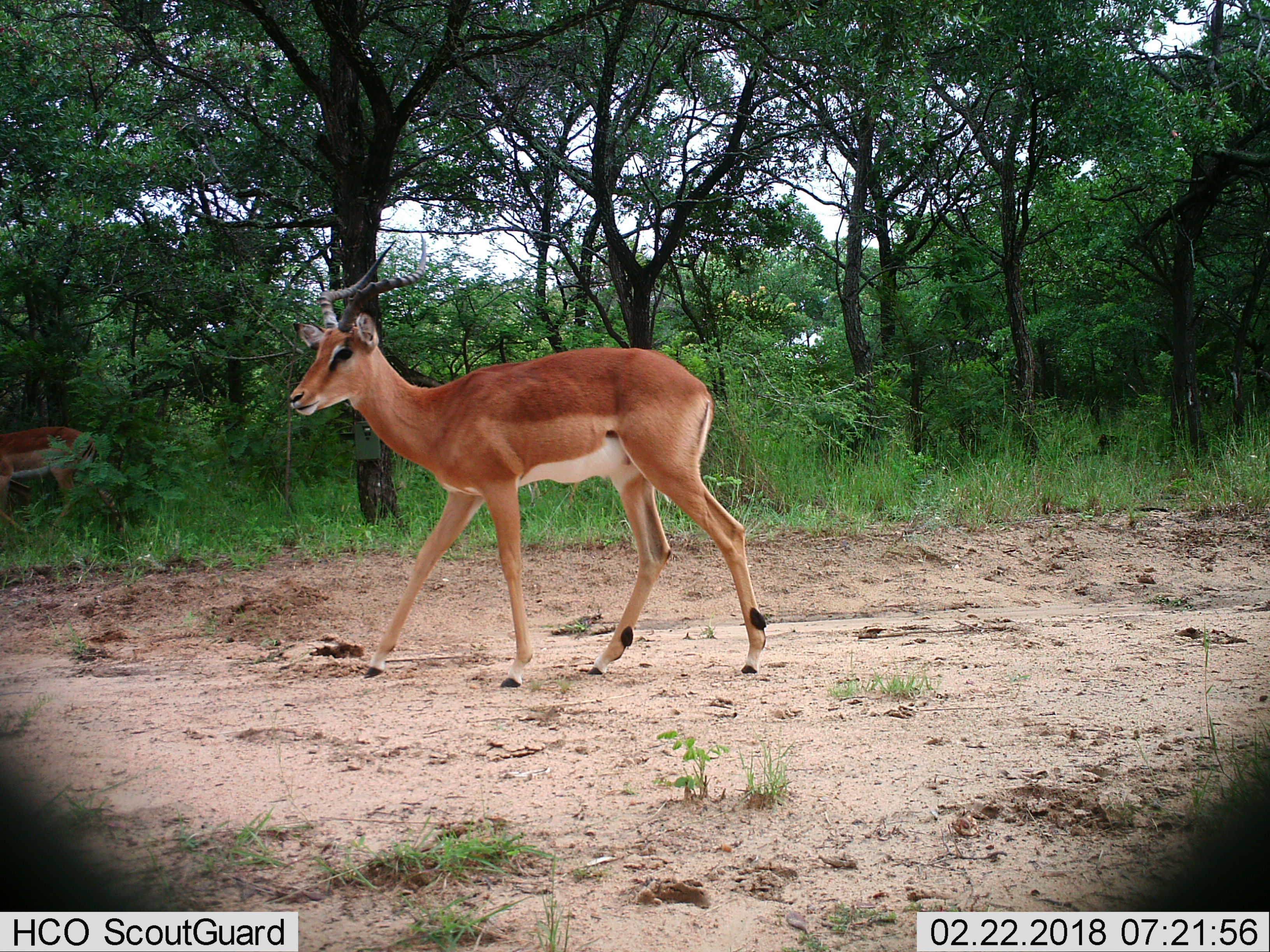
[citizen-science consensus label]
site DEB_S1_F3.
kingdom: Animalia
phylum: Chordata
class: Mammalia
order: Artiodactyla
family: Bovidae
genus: Aepyceros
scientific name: Aepyceros melampus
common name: impala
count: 2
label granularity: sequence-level